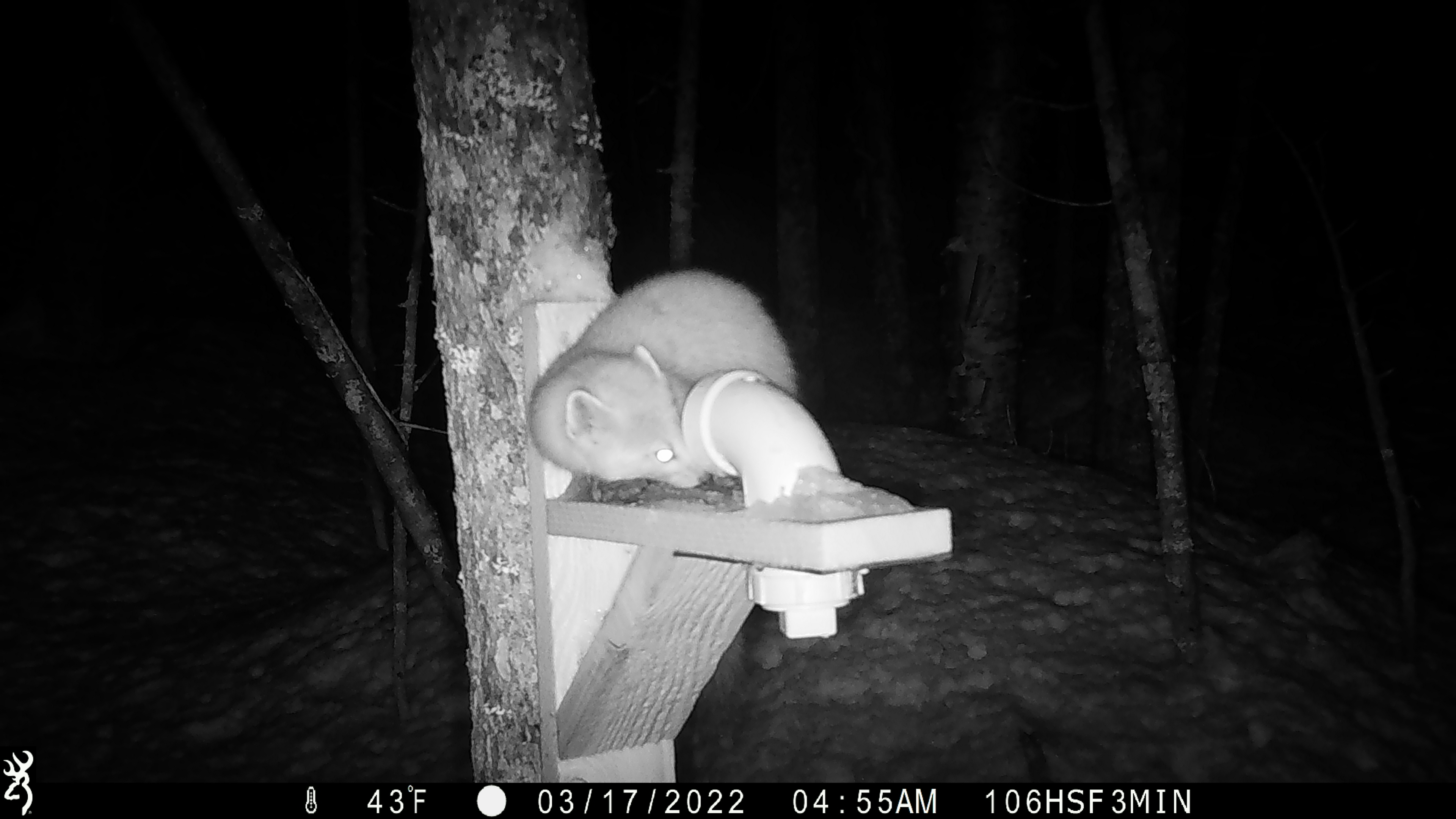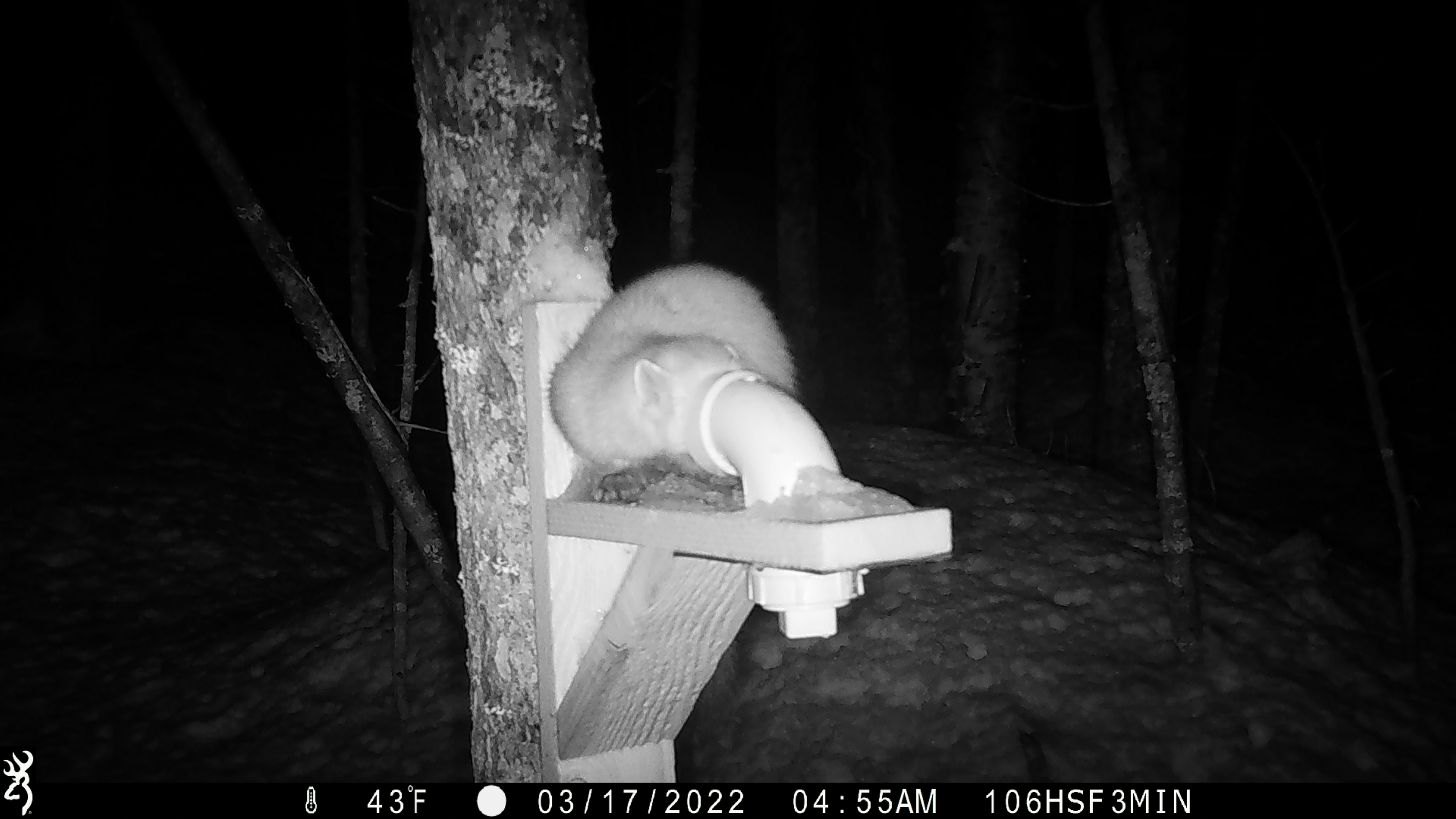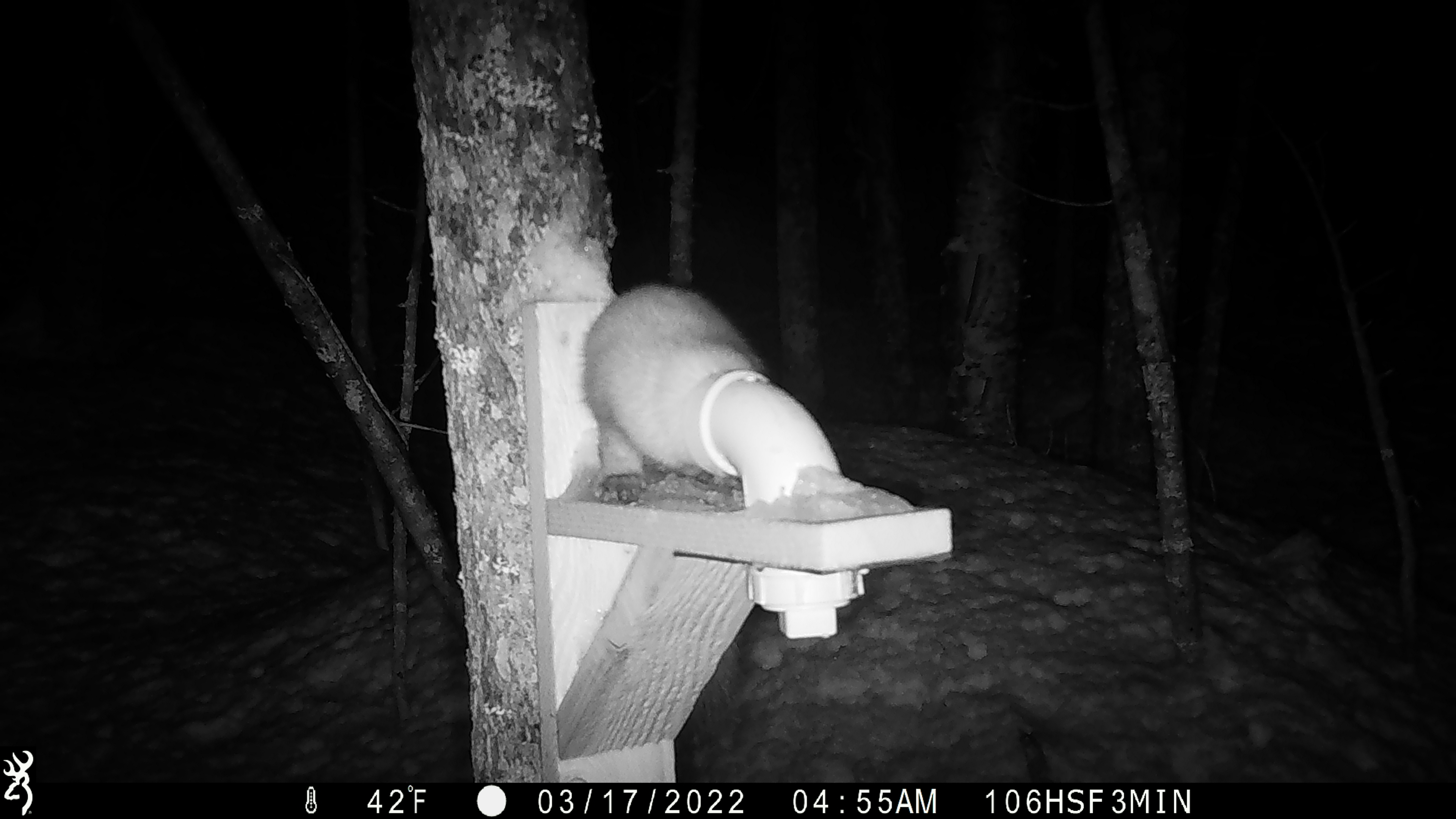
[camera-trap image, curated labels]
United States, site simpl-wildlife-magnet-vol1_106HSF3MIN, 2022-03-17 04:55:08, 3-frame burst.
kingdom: Animalia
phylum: Chordata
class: Mammalia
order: Carnivora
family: Mustelidae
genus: Martes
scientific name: Martes americana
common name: american marten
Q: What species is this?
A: American marten (Martes americana).